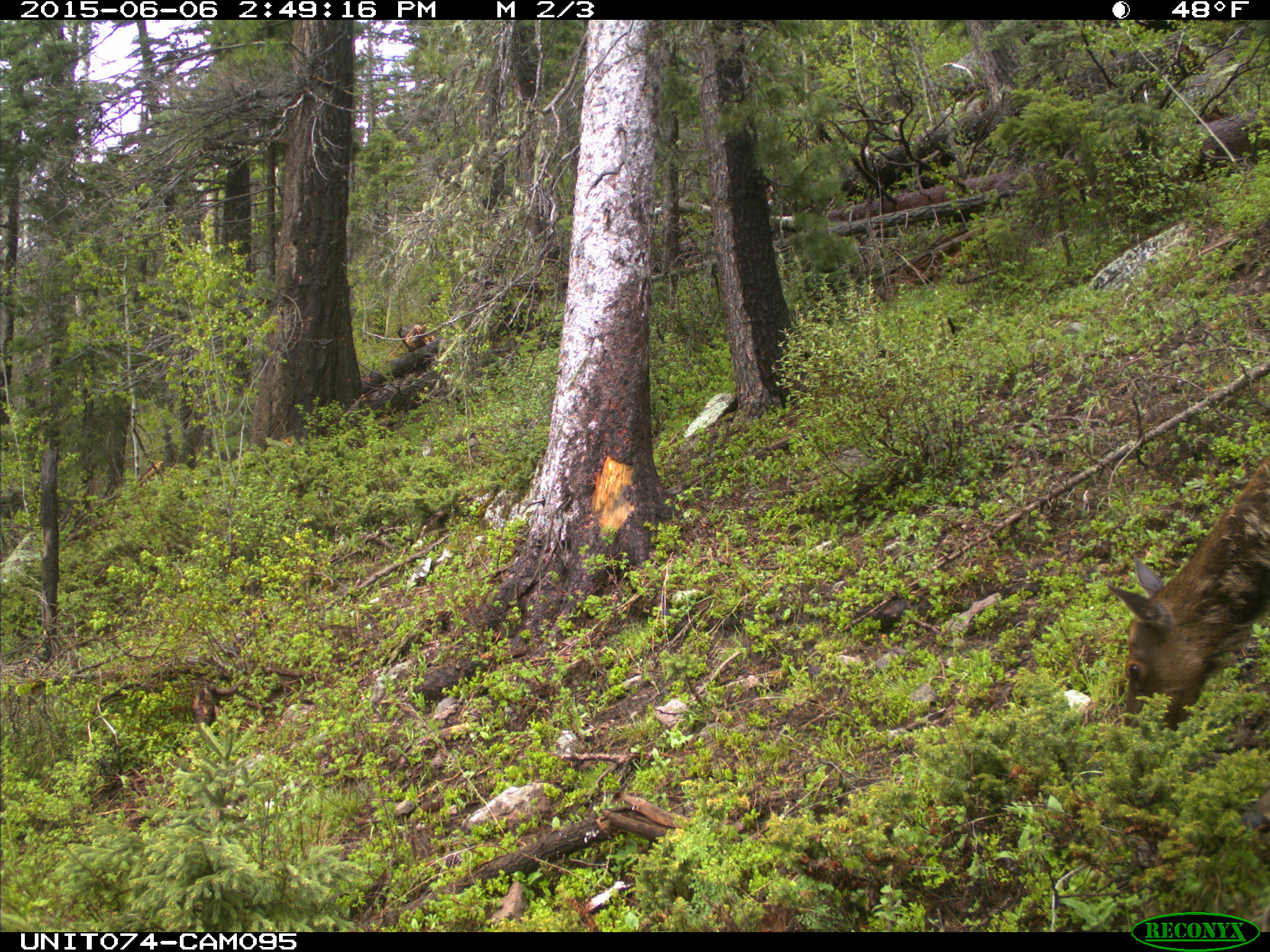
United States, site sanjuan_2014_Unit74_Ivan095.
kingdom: Animalia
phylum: Chordata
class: Mammalia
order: Artiodactyla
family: Cervidae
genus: Cervus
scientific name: Cervus elaphus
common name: red deer